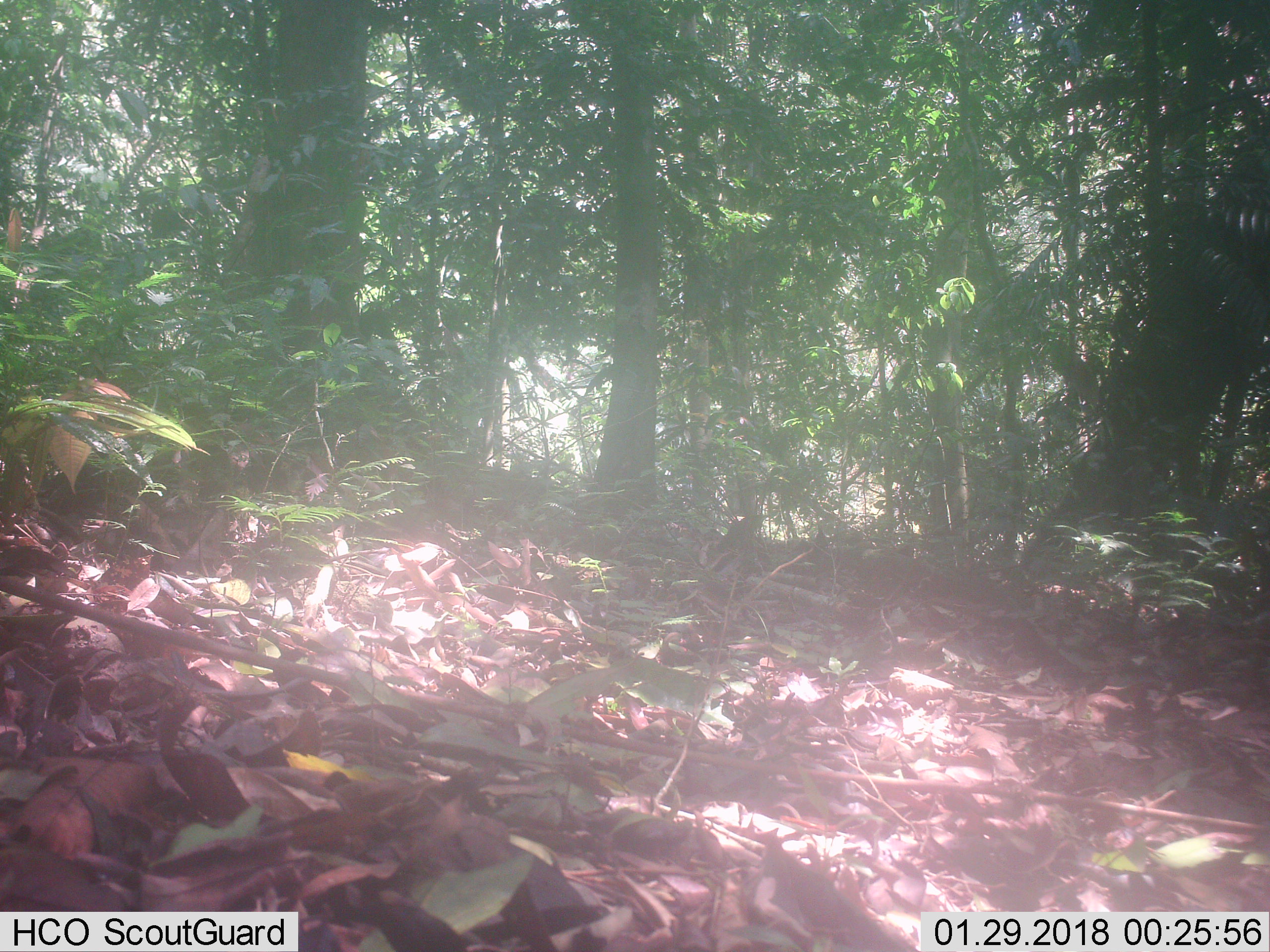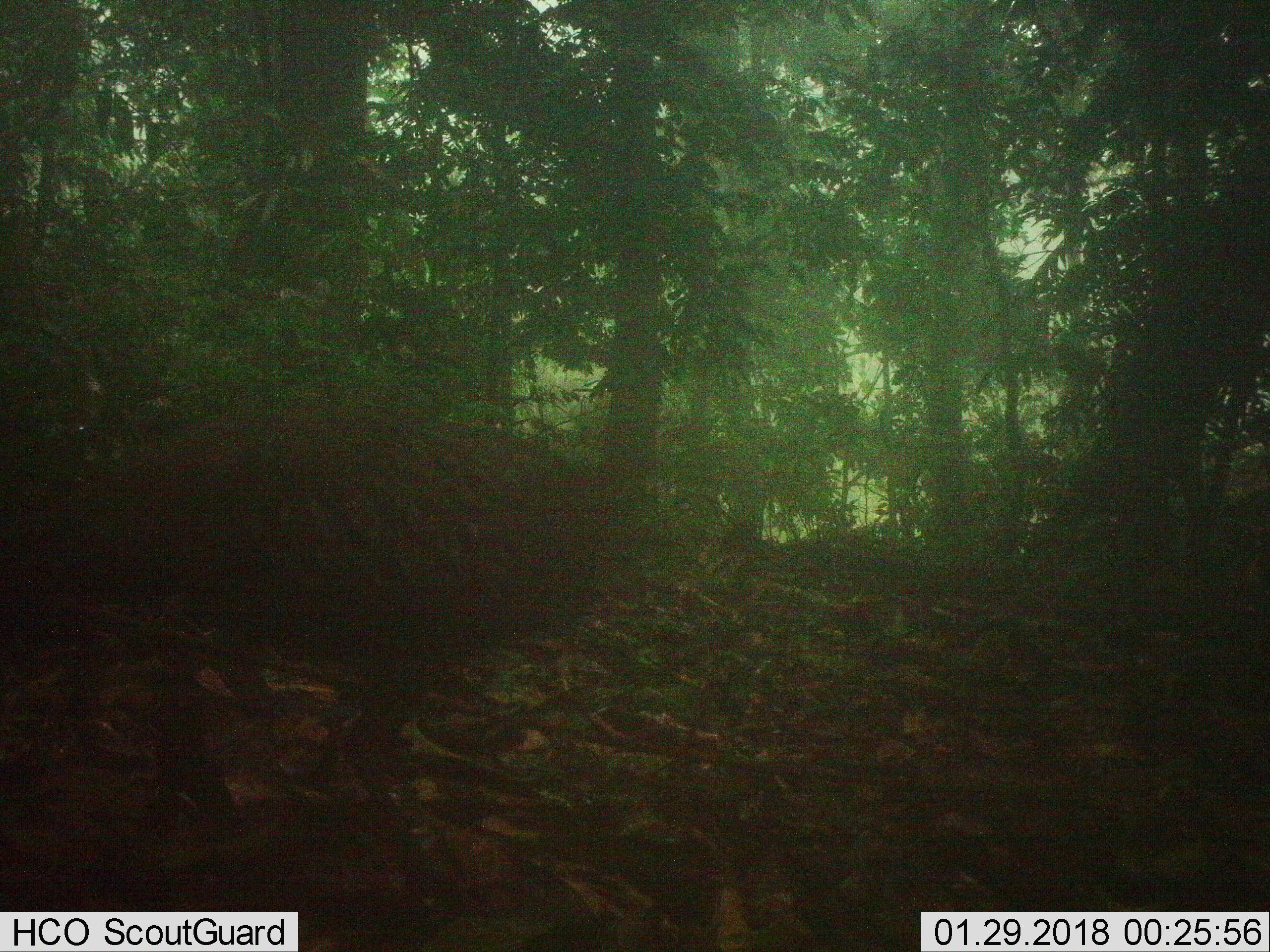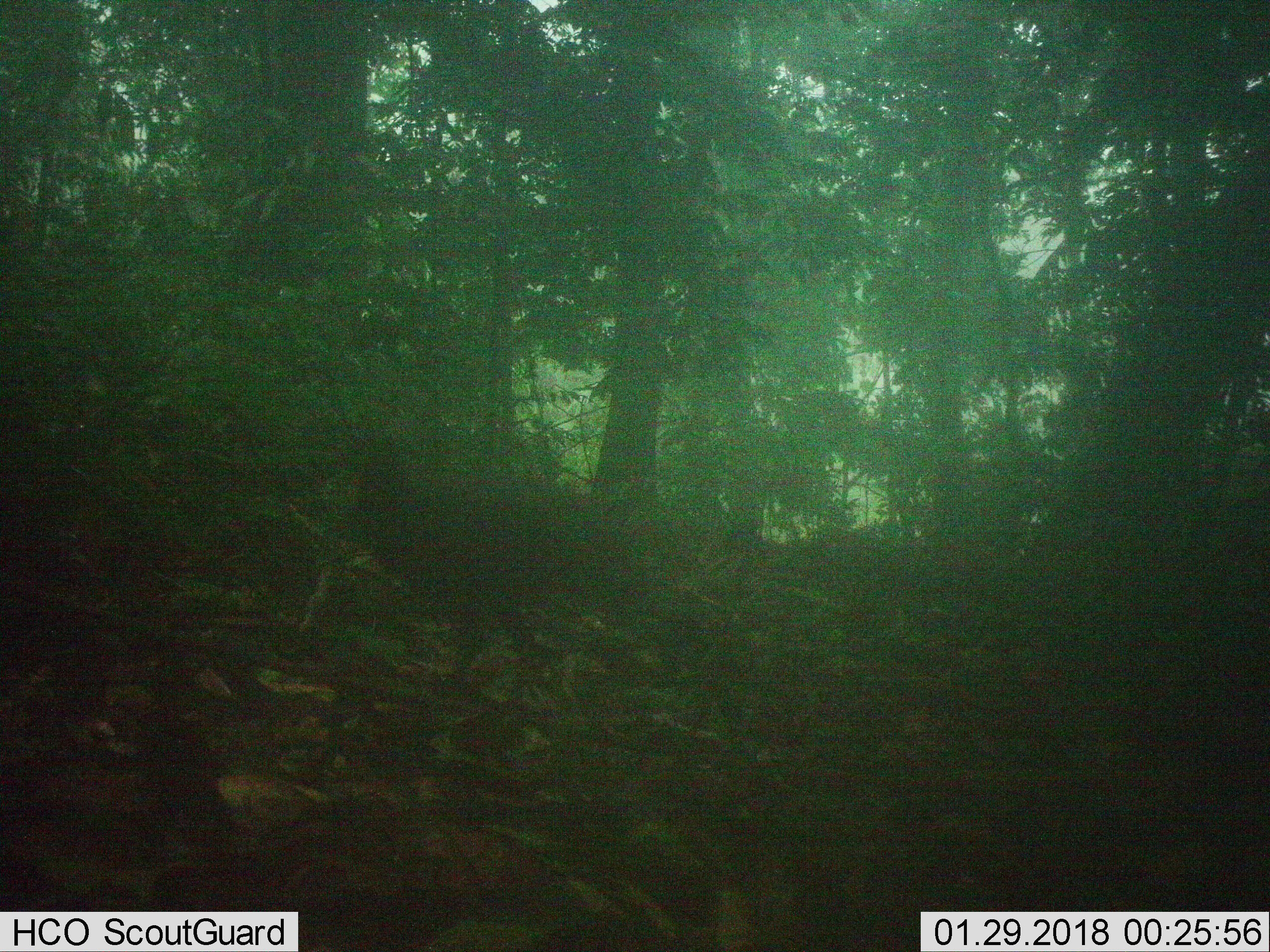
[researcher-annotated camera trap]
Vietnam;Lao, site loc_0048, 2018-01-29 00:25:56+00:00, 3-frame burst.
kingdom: Animalia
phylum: Chordata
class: Aves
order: Galliformes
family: Phasianidae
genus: Polyplectron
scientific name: Polyplectron bicalcaratum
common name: gray peacock-pheasant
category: grey peacock pheasant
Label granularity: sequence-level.